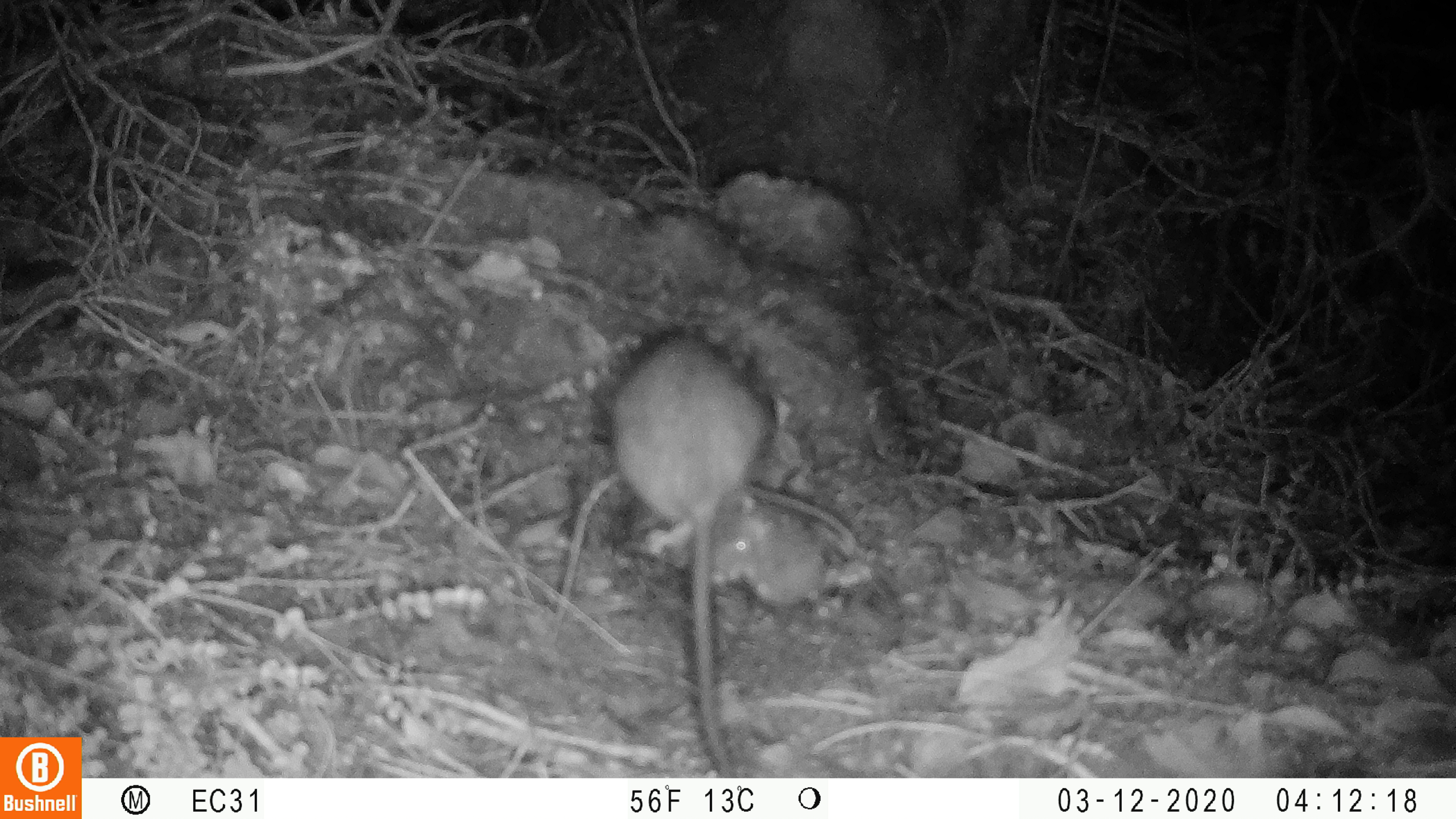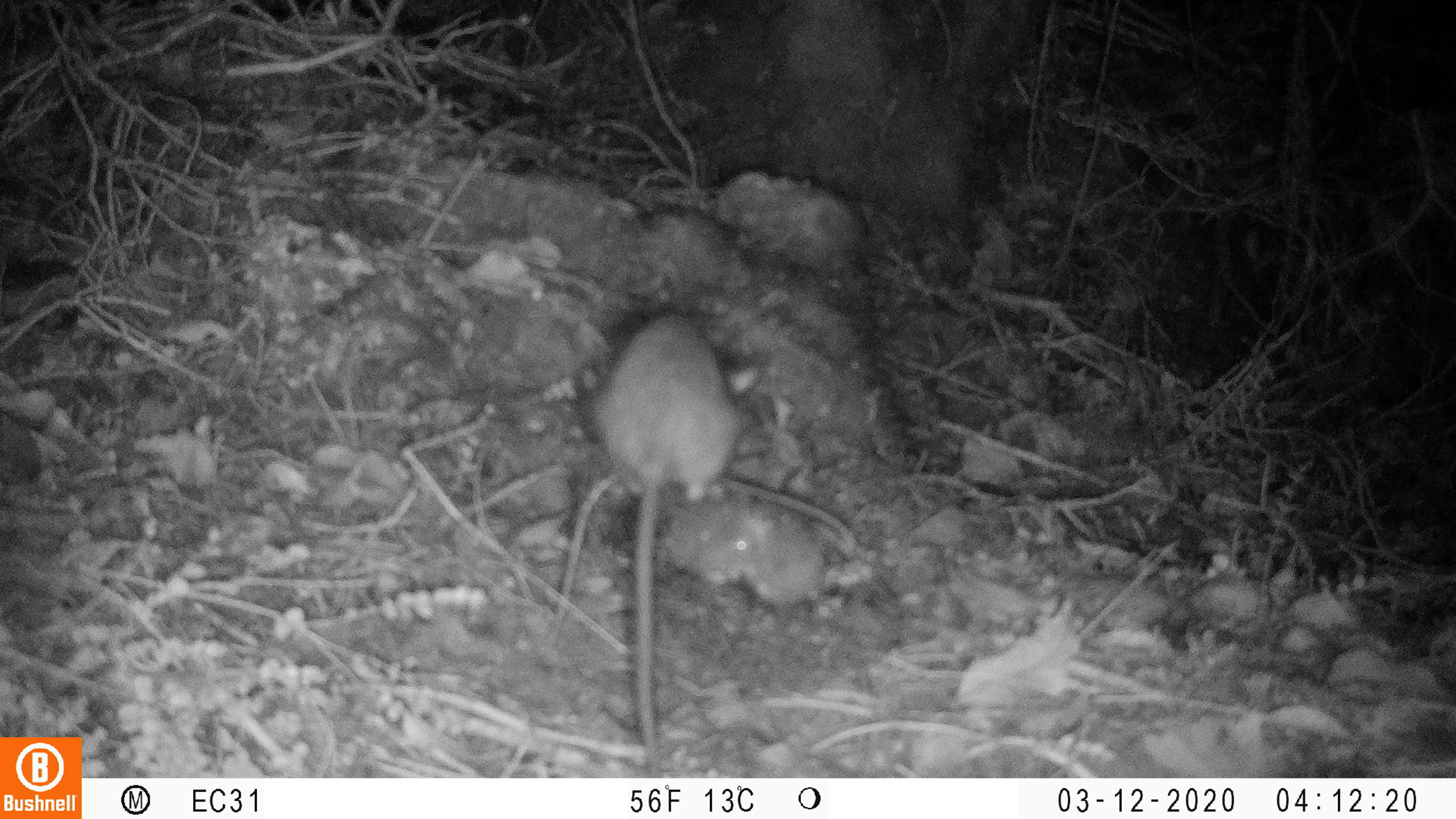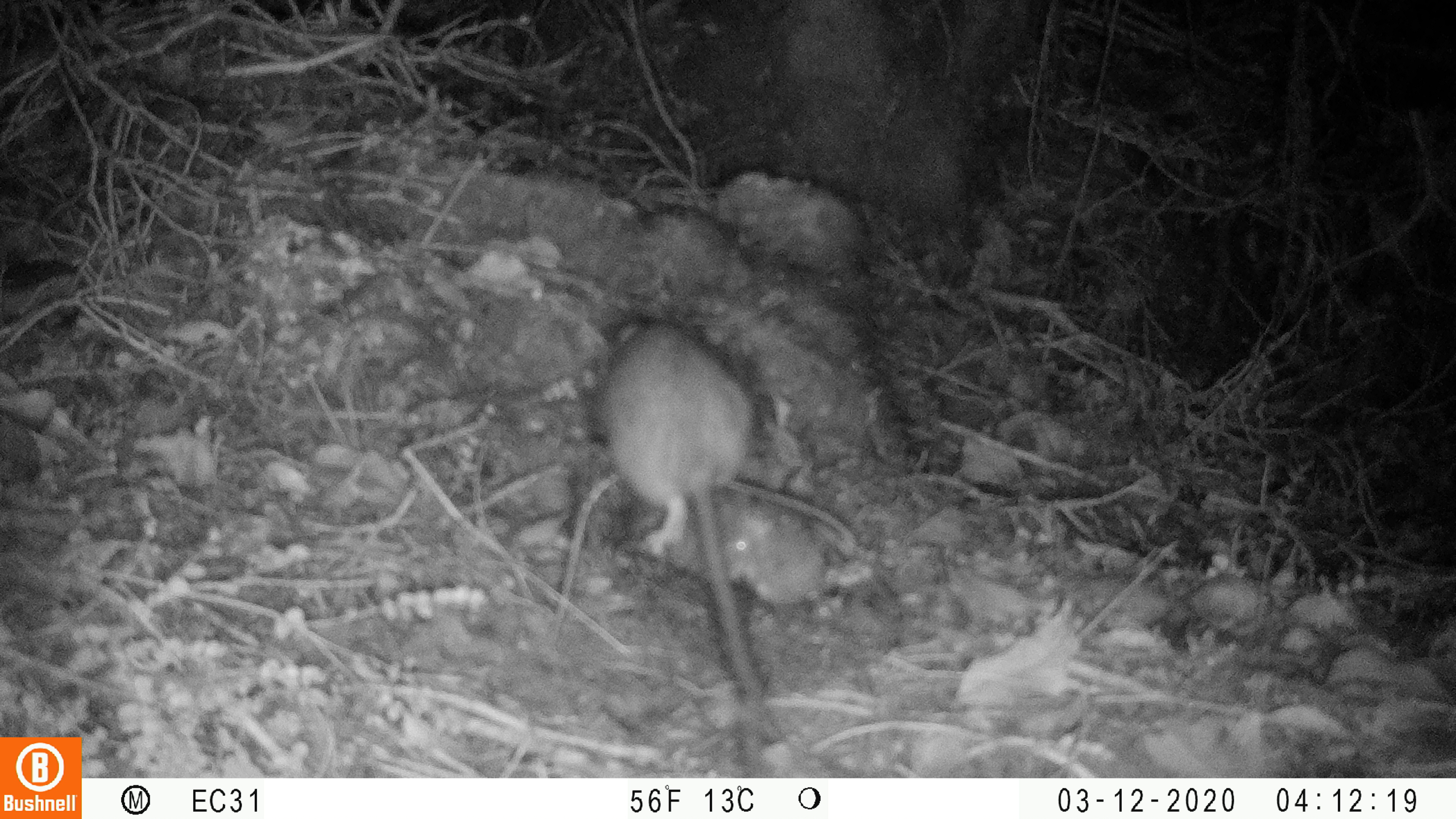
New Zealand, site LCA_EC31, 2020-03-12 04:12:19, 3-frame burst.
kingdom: Animalia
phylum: Chordata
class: Mammalia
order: Rodentia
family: Muridae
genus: Rattus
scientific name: Rattus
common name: rat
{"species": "rat (Rattus)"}